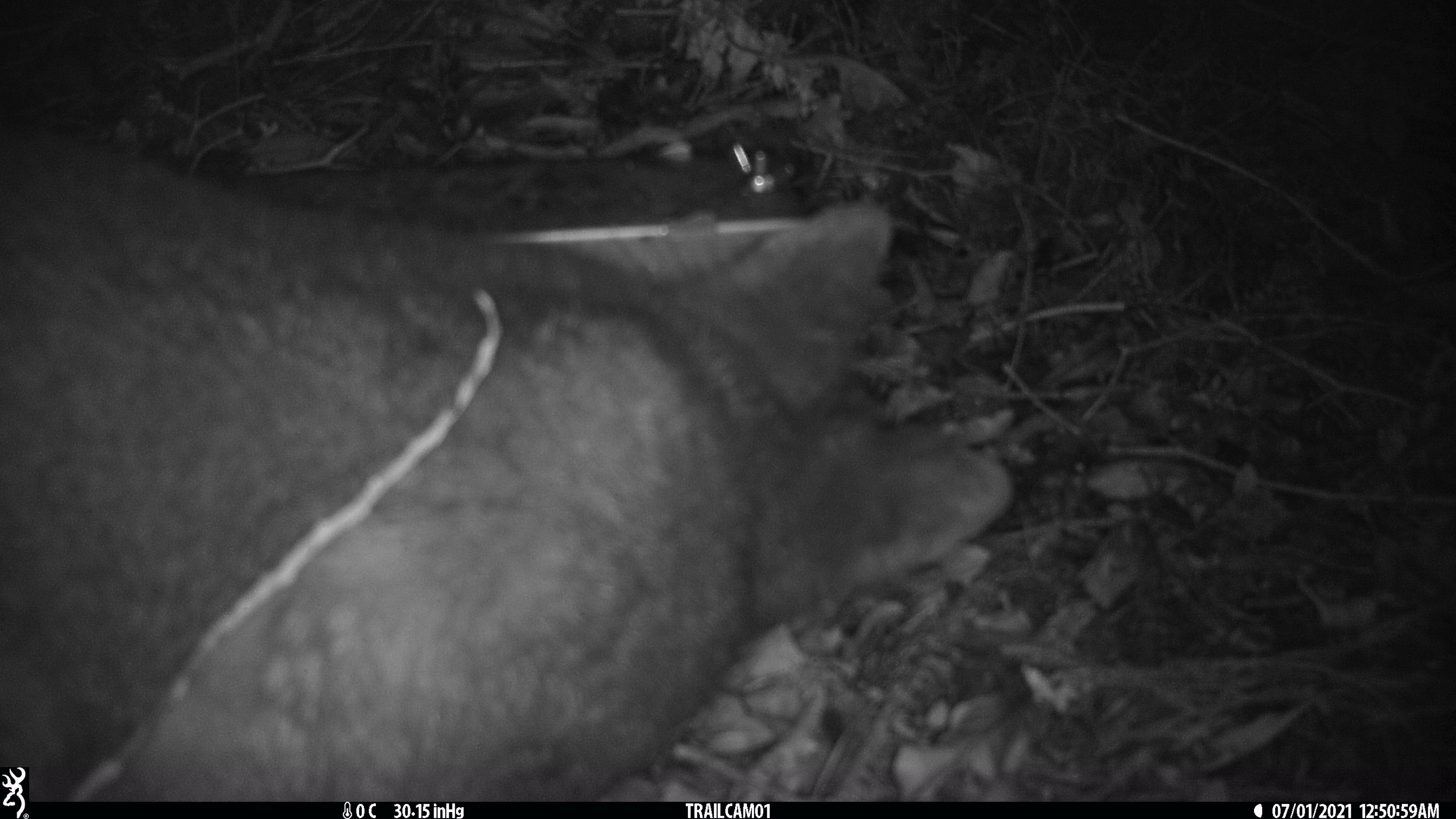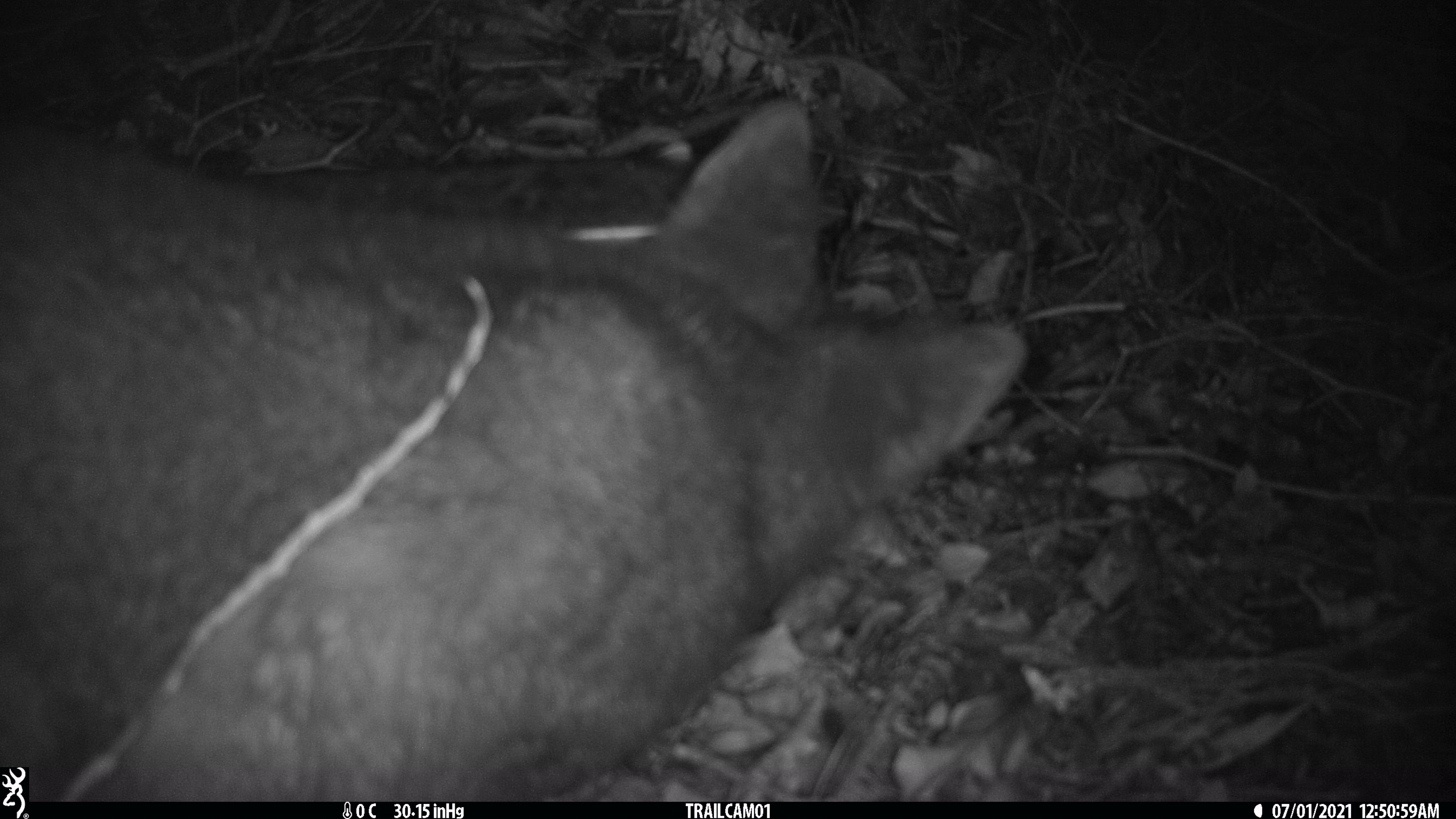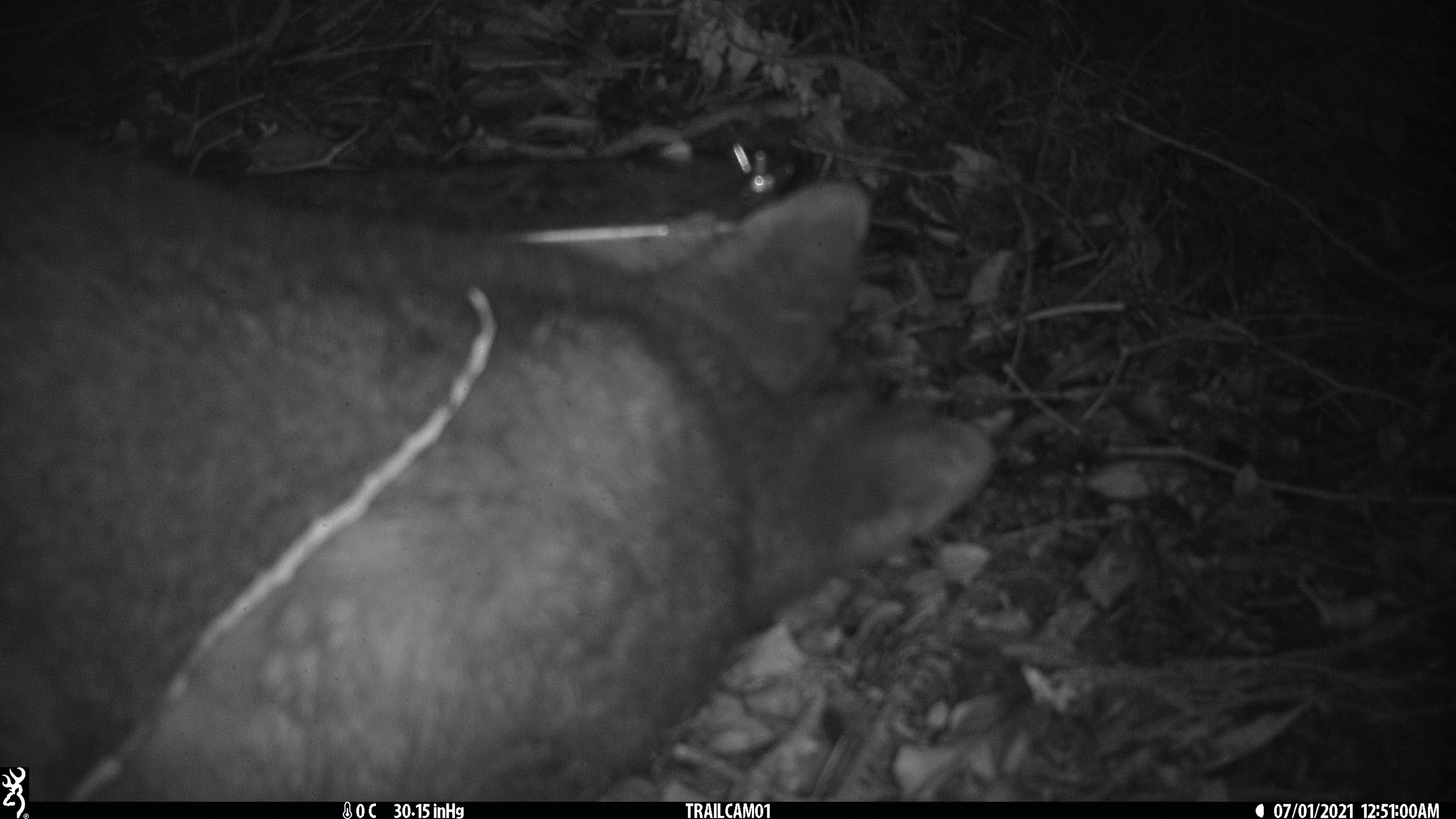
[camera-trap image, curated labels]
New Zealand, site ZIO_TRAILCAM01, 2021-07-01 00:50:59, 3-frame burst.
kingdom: Animalia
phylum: Chordata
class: Mammalia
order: Diprotodontia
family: Phalangeridae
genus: Trichosurus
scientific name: Trichosurus vulpecula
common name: common brushtail possum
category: possum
Possum (common brushtail possum) (Trichosurus vulpecula).